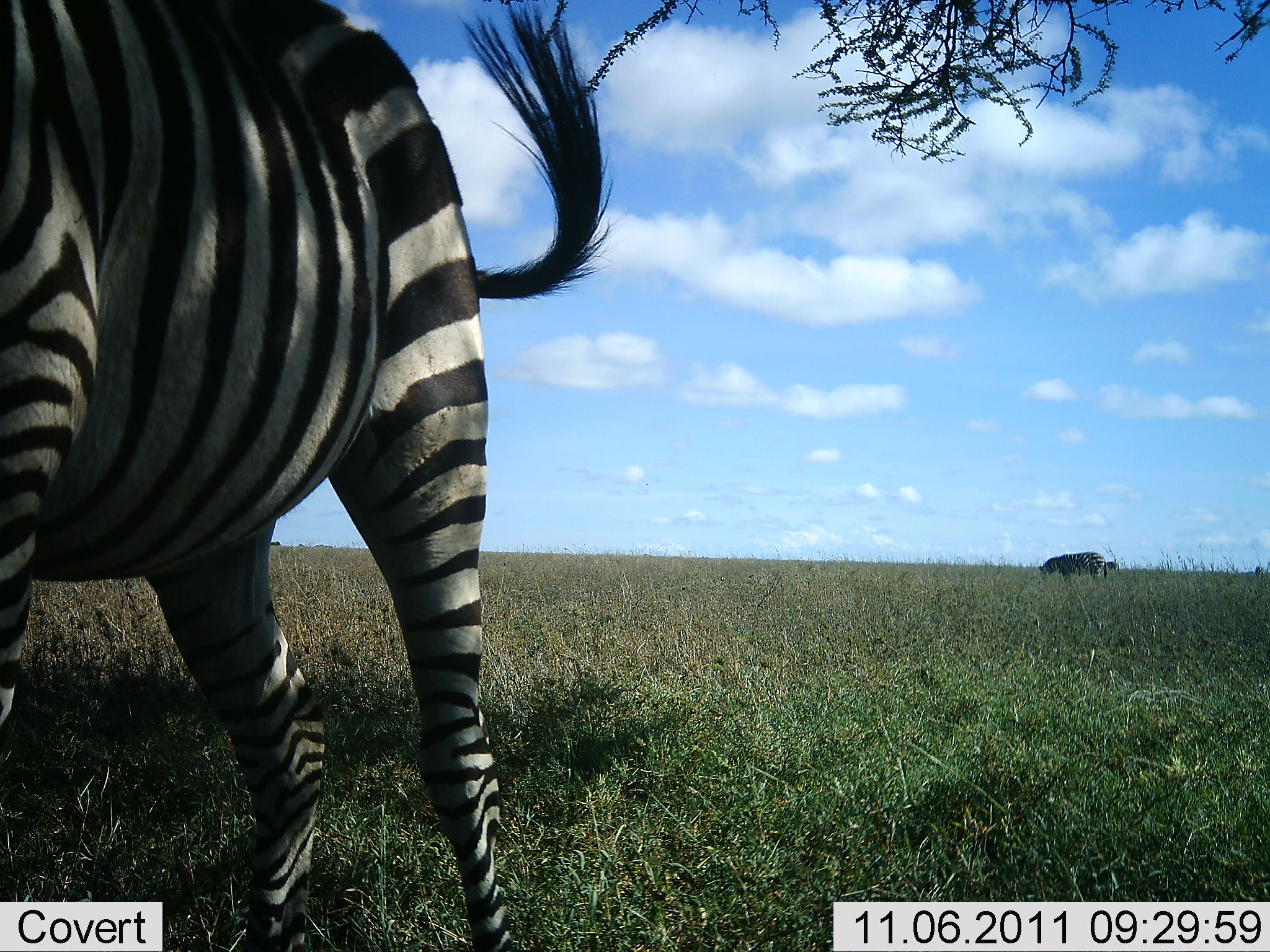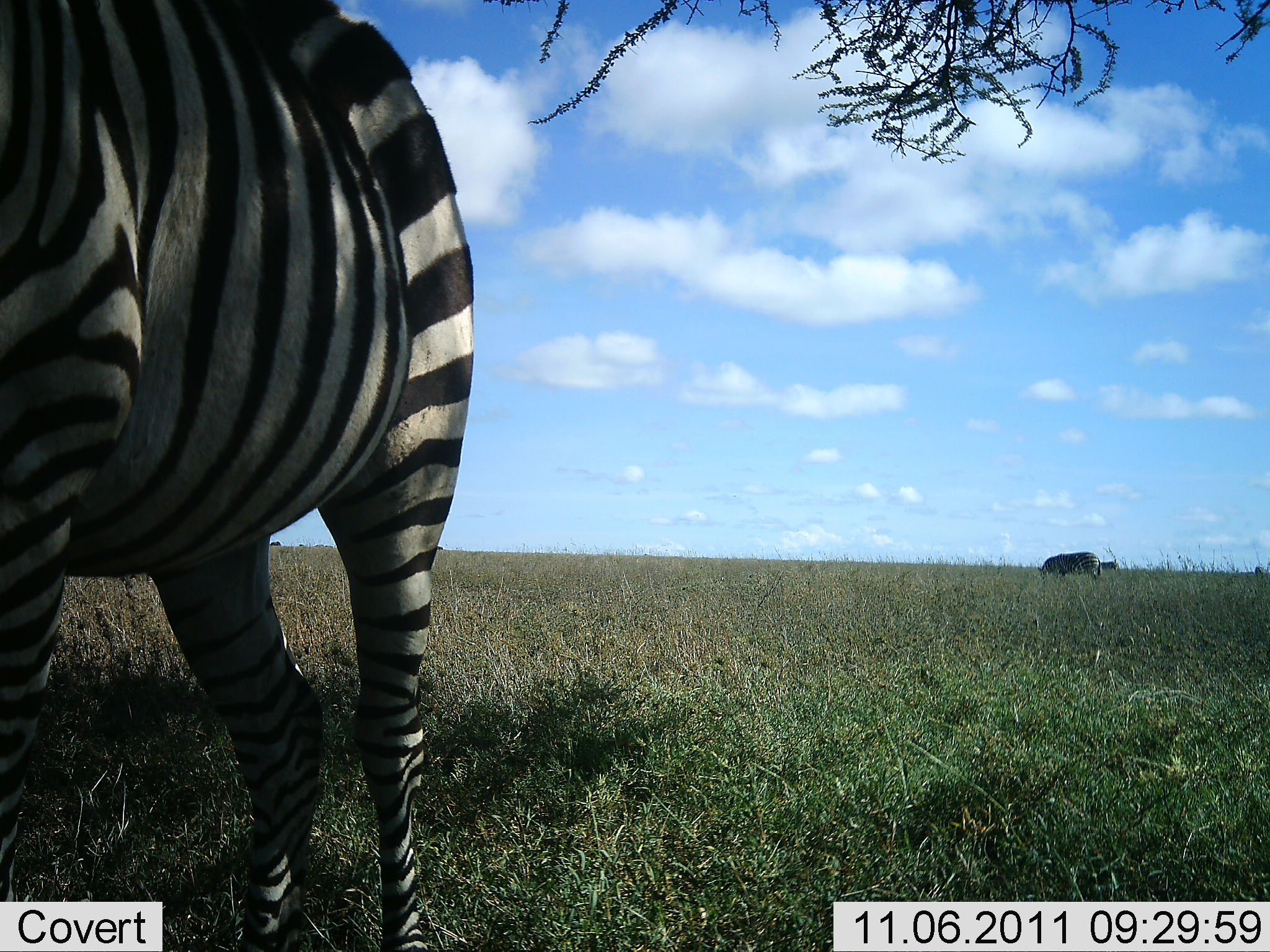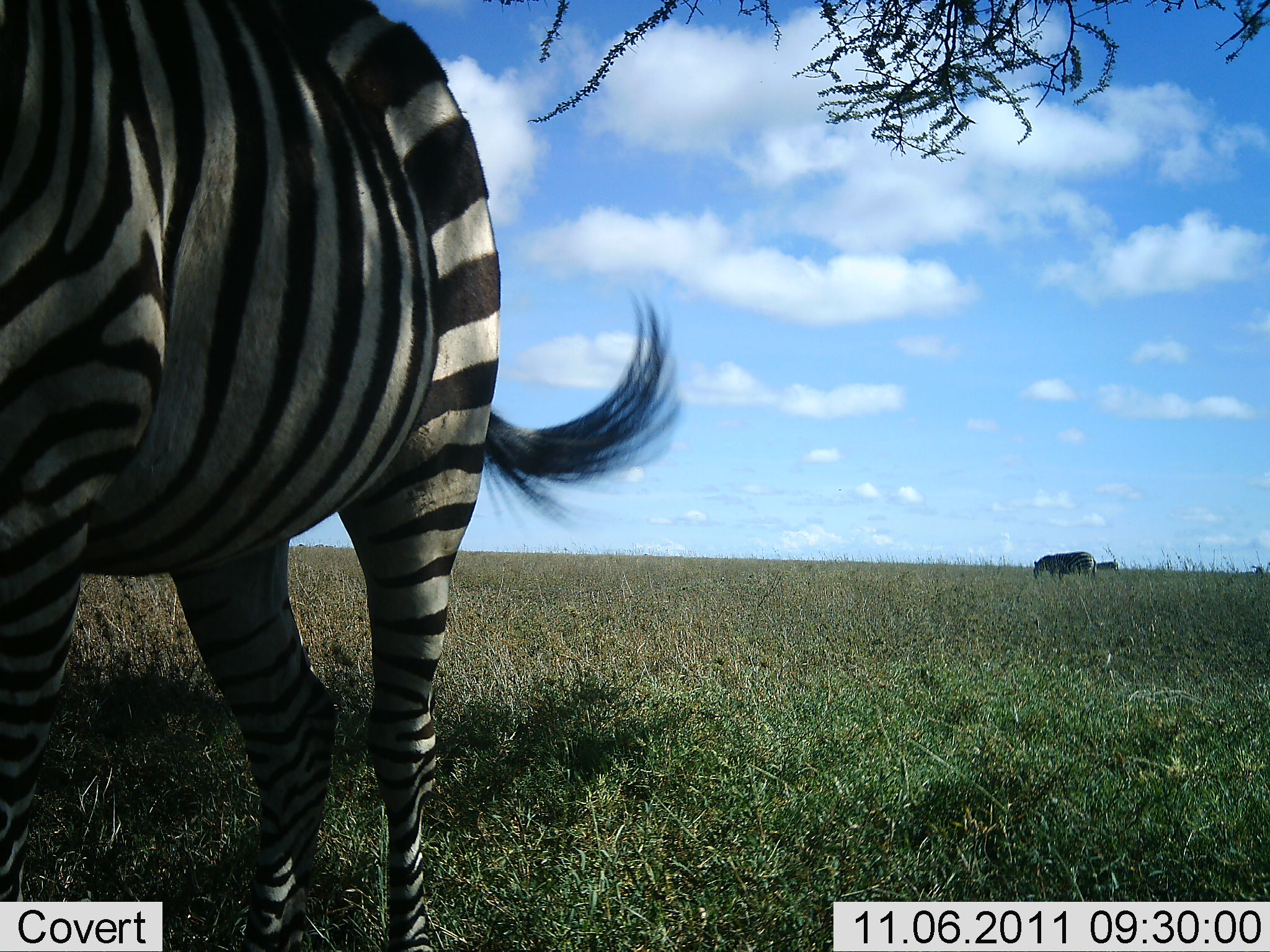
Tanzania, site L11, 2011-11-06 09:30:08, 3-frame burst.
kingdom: Animalia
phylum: Chordata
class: Mammalia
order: Perissodactyla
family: Equidae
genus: Equus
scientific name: Equus quagga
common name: plains zebra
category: zebra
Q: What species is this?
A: Zebra (plains zebra) (Equus quagga).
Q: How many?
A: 2.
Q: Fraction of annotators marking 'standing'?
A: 82%.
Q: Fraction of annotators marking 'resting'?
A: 0%.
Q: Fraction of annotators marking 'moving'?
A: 18%.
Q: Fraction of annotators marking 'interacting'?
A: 0%.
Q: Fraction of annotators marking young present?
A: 0%.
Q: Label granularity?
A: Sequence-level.